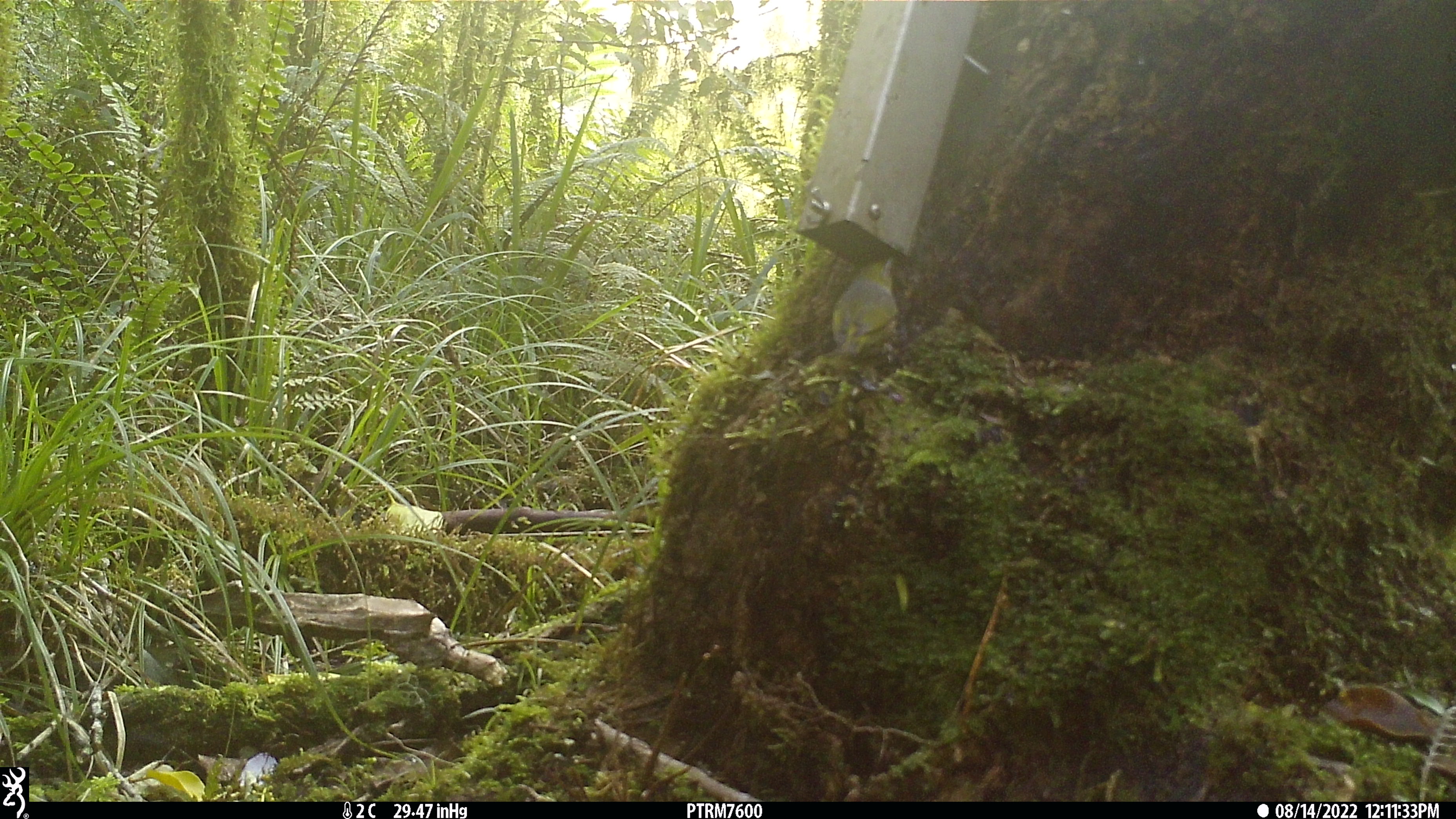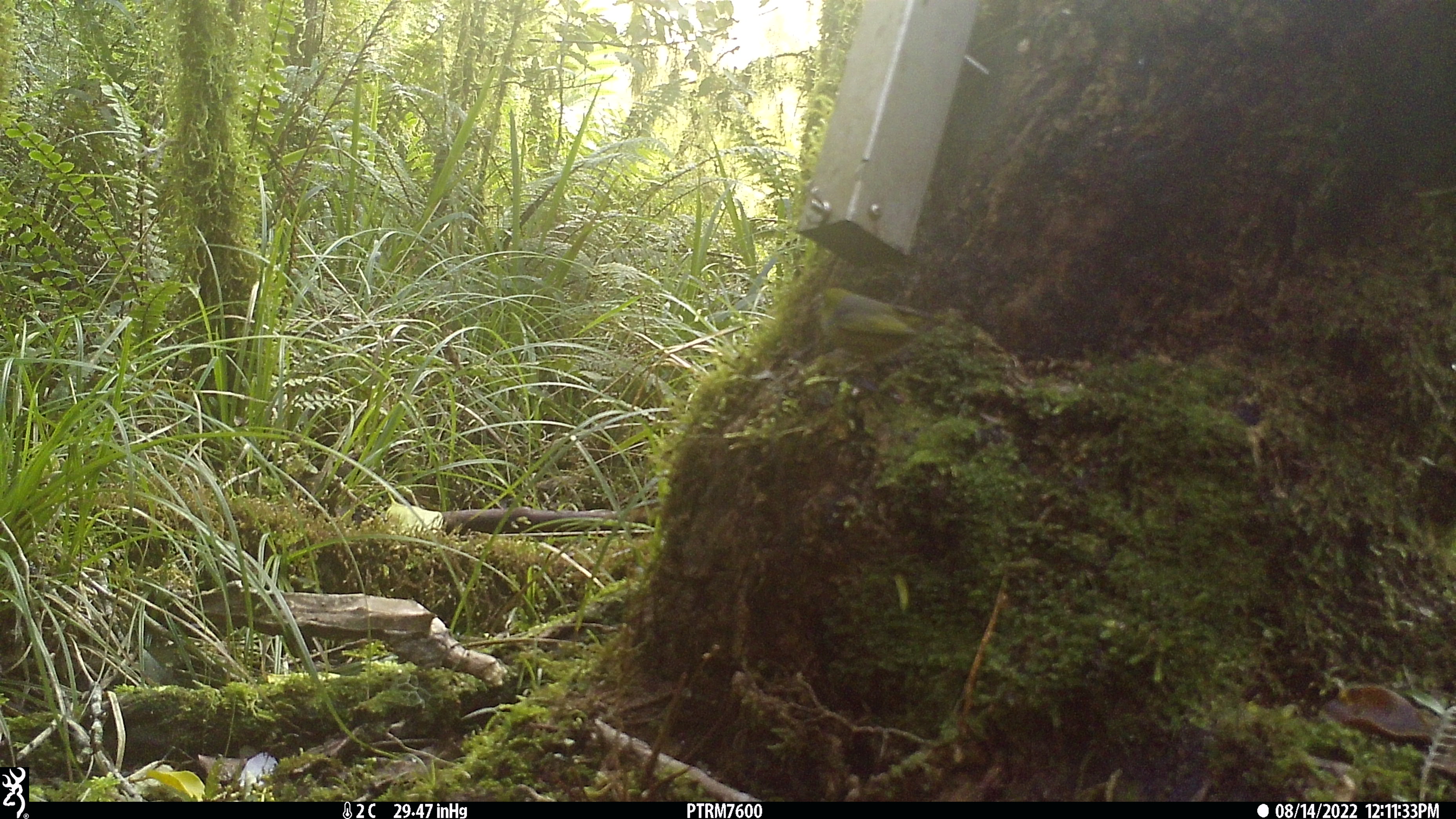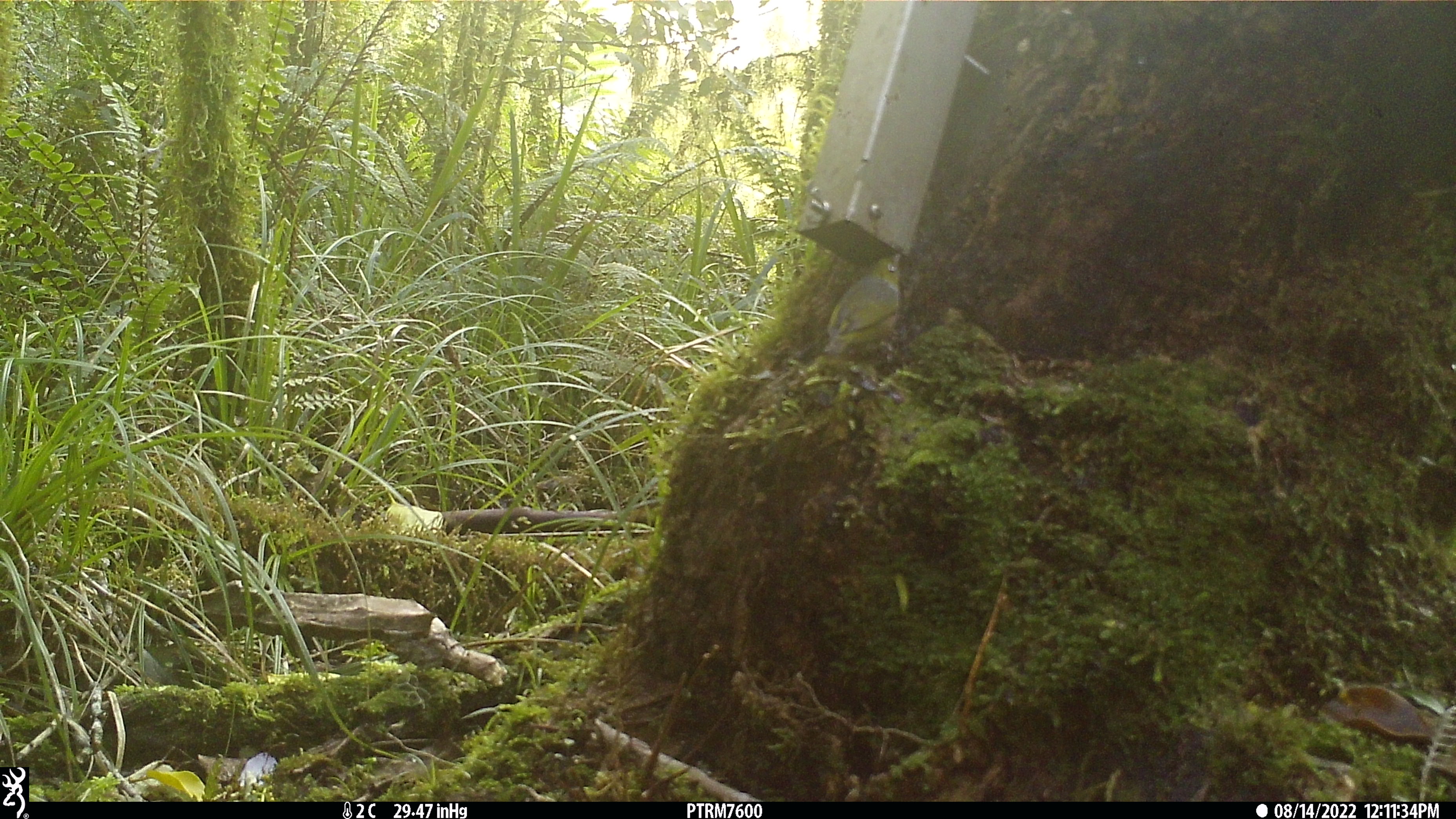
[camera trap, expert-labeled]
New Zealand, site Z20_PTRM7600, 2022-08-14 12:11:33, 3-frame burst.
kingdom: Animalia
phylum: Chordata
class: Aves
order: Passeriformes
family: Zosteropidae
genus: Zosterops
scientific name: Zosterops lateralis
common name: silvereye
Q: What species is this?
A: Silvereye (Zosterops lateralis).